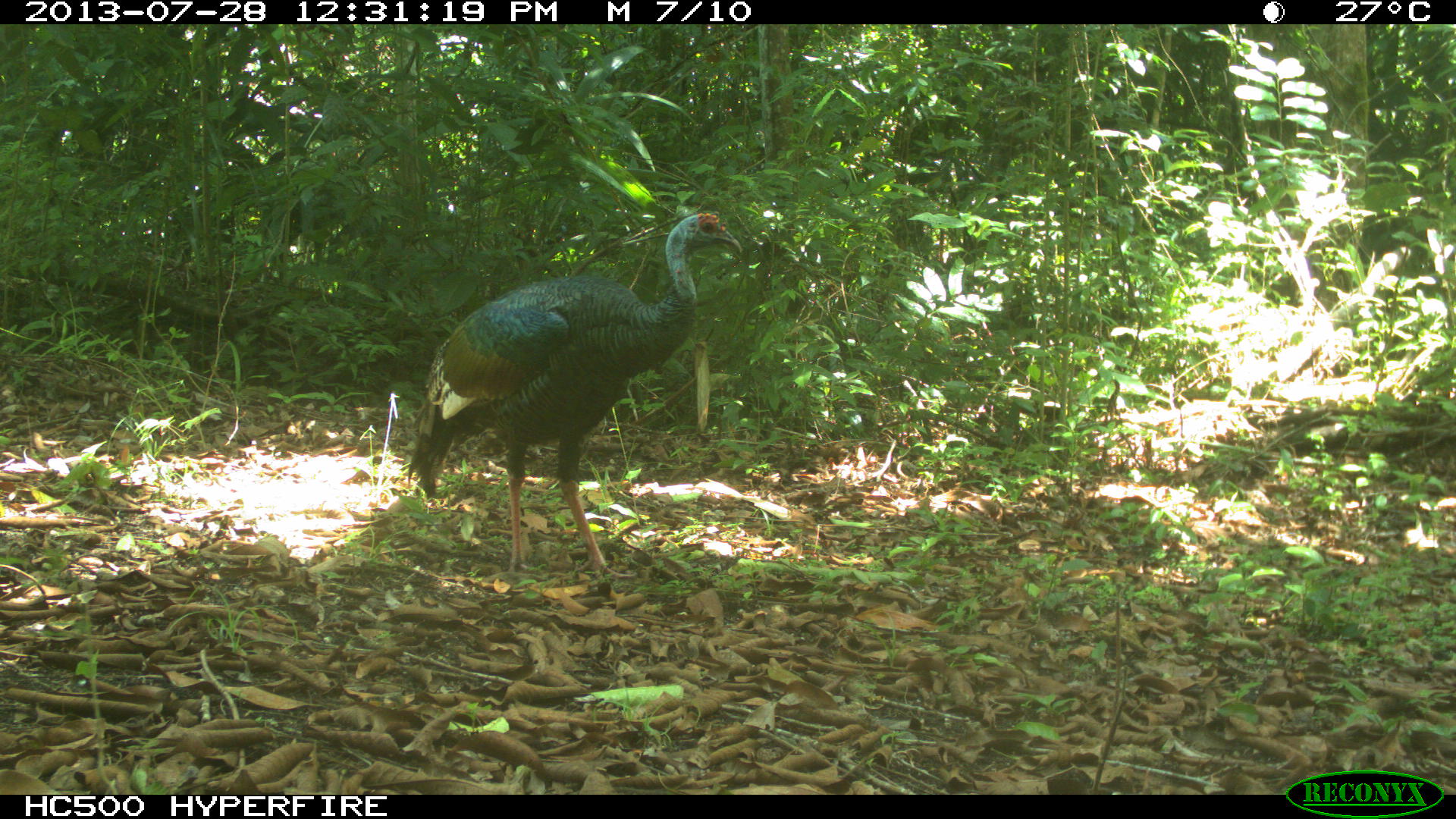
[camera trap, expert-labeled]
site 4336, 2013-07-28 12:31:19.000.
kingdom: Animalia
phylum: Chordata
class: Aves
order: Galliformes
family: Phasianidae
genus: Meleagris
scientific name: Meleagris ocellata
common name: ocellated turkey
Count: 1.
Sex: male.